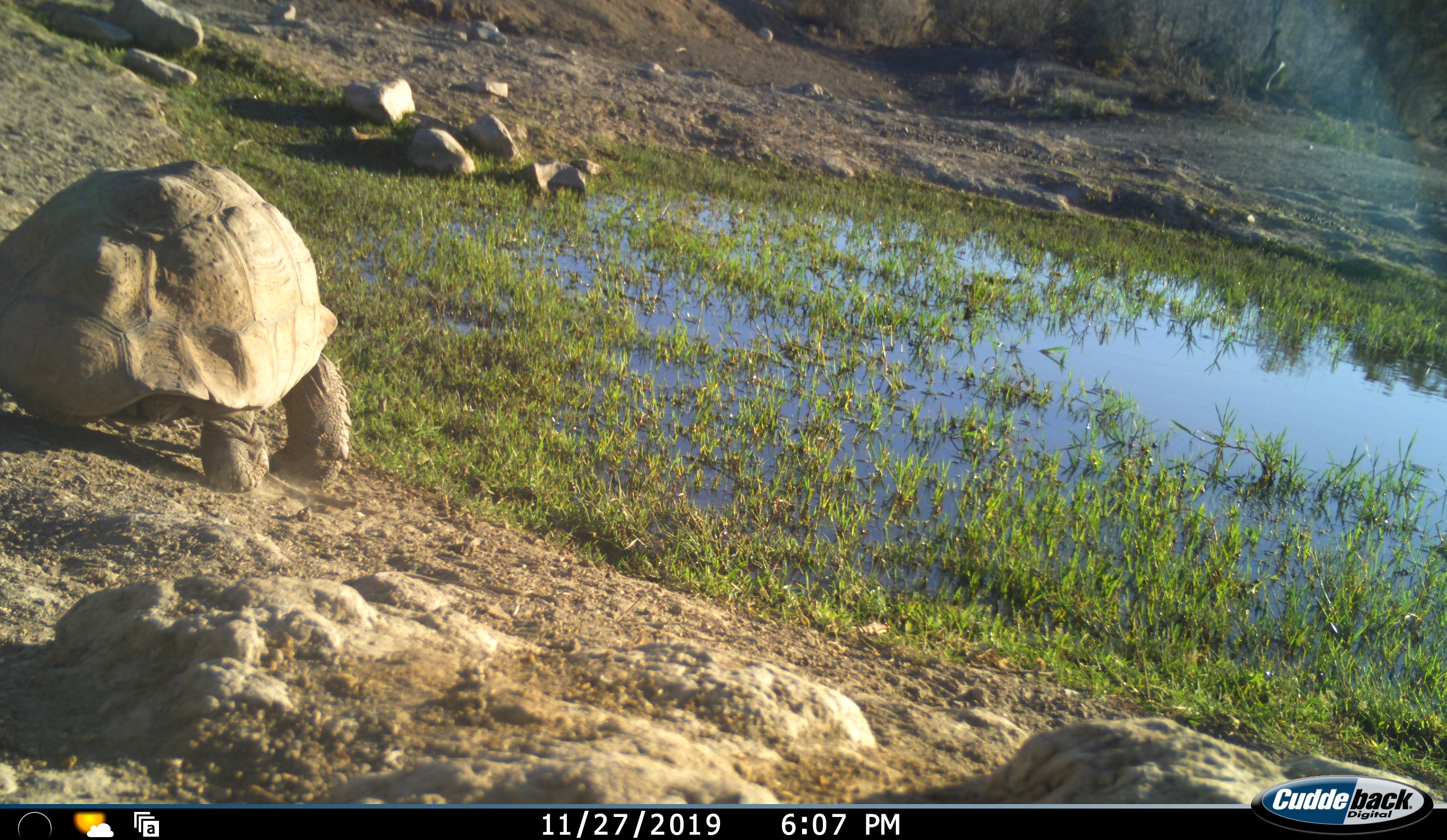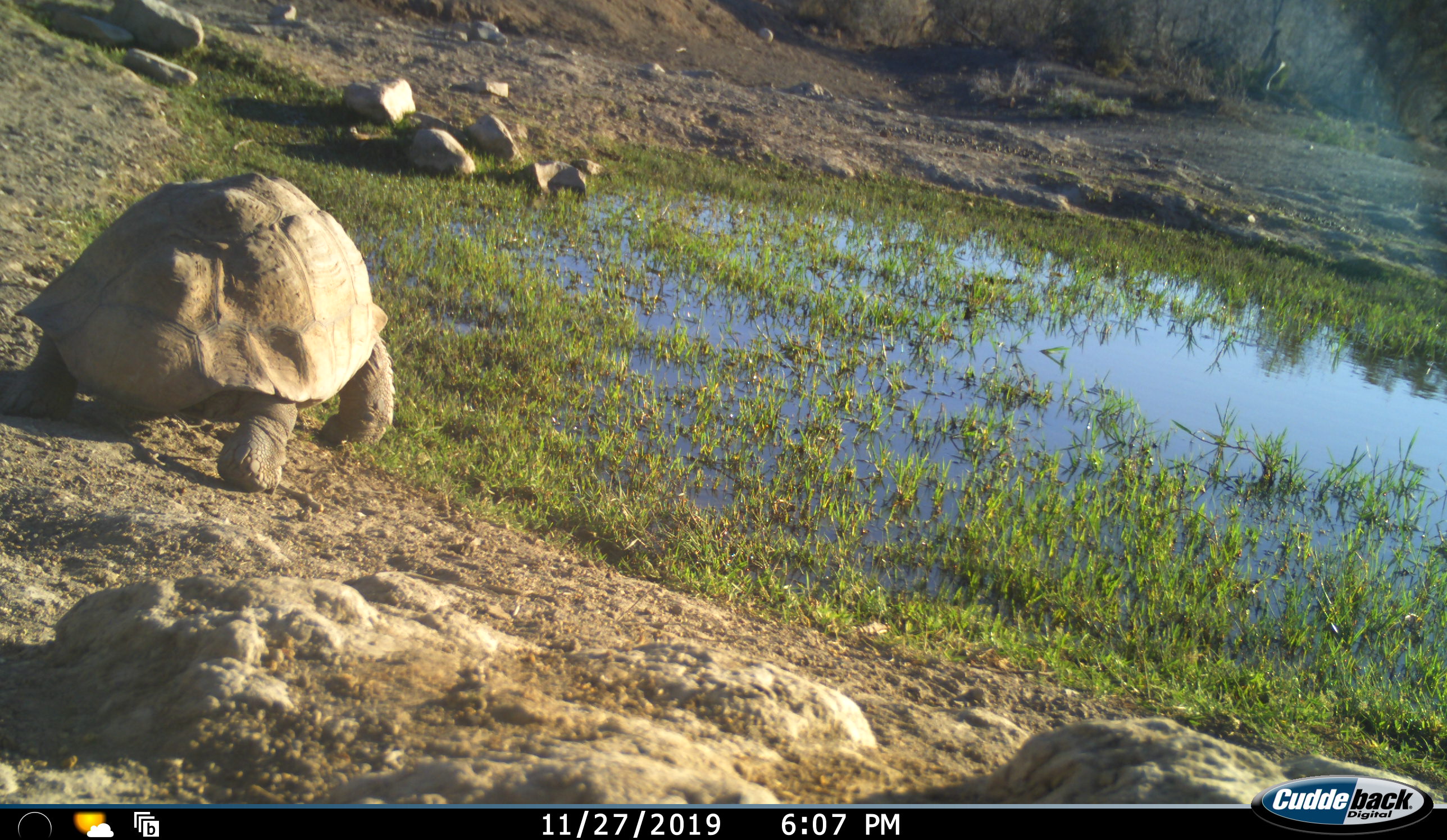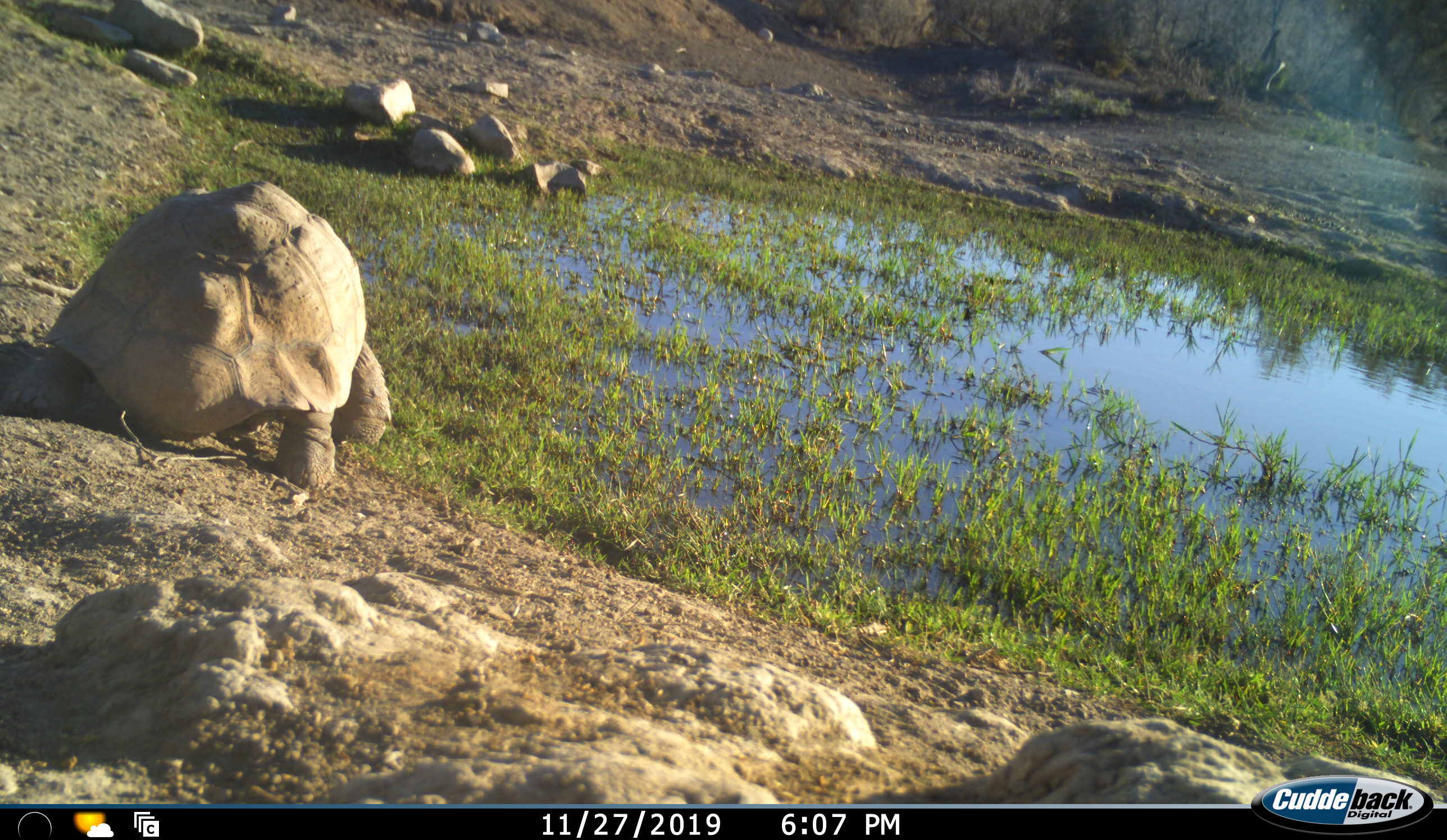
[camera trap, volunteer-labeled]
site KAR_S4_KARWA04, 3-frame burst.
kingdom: Animalia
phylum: Chordata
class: Reptilia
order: Testudines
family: Testudinidae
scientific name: Testudinidae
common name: tortoise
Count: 1.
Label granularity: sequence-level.